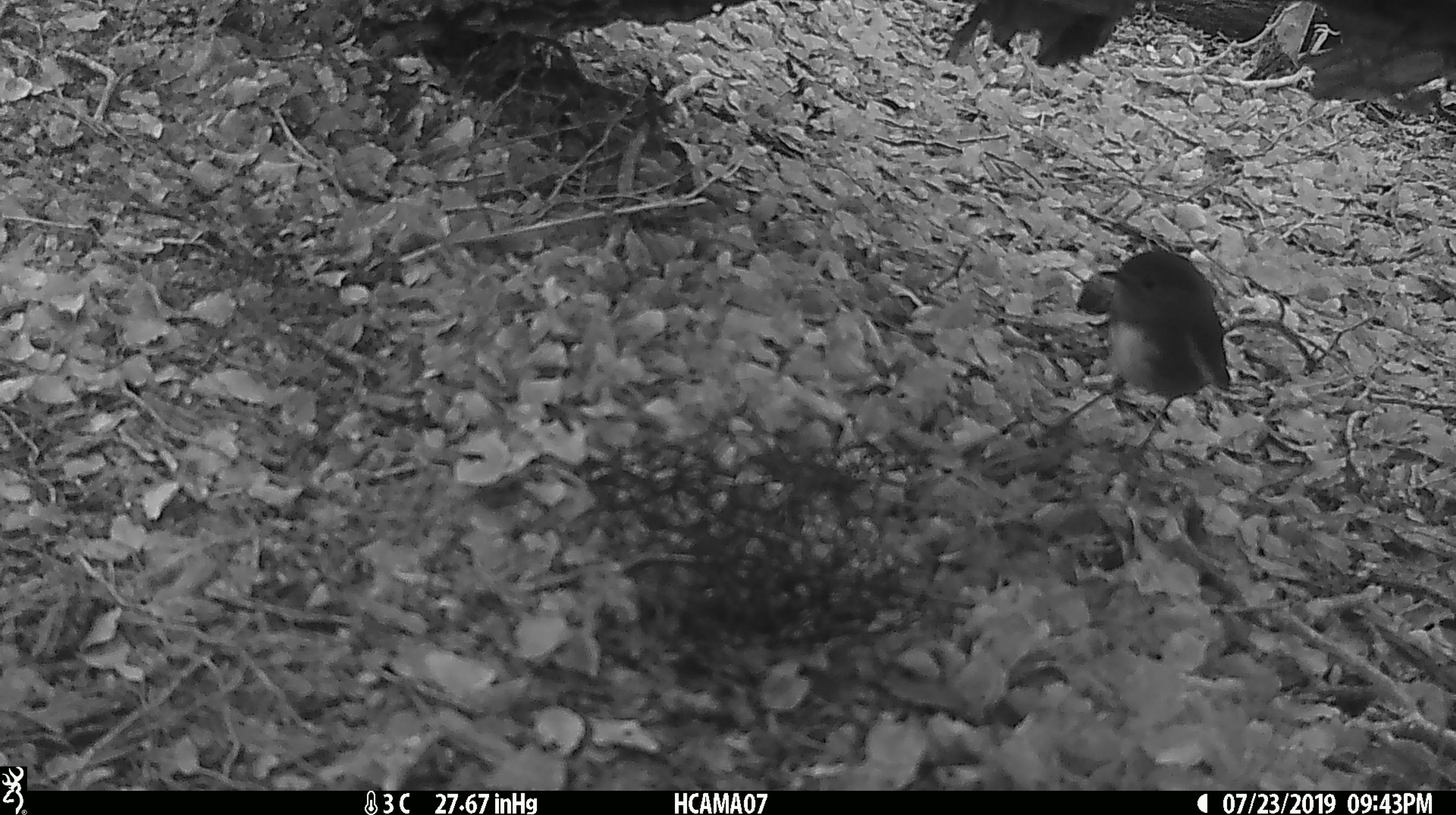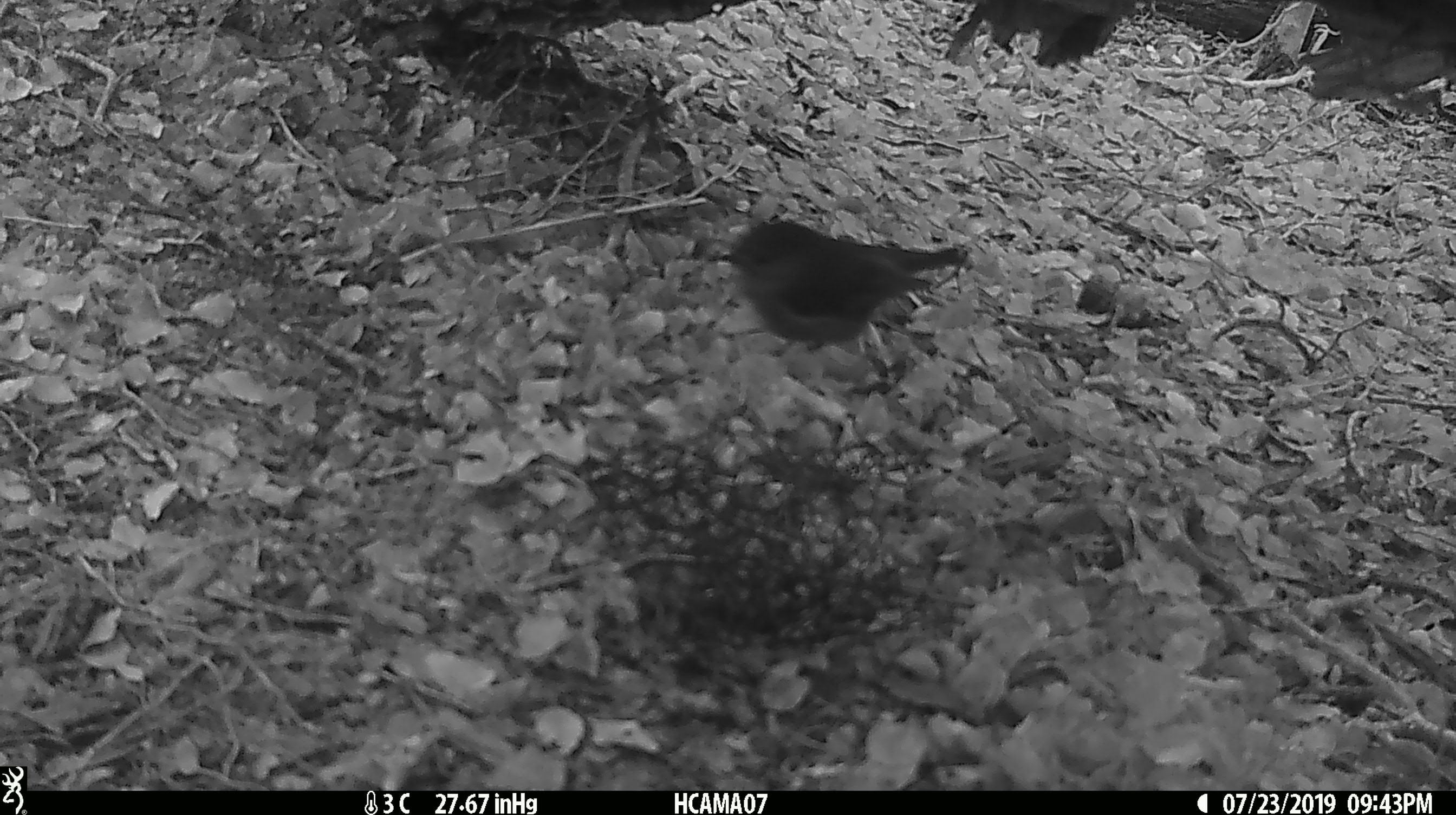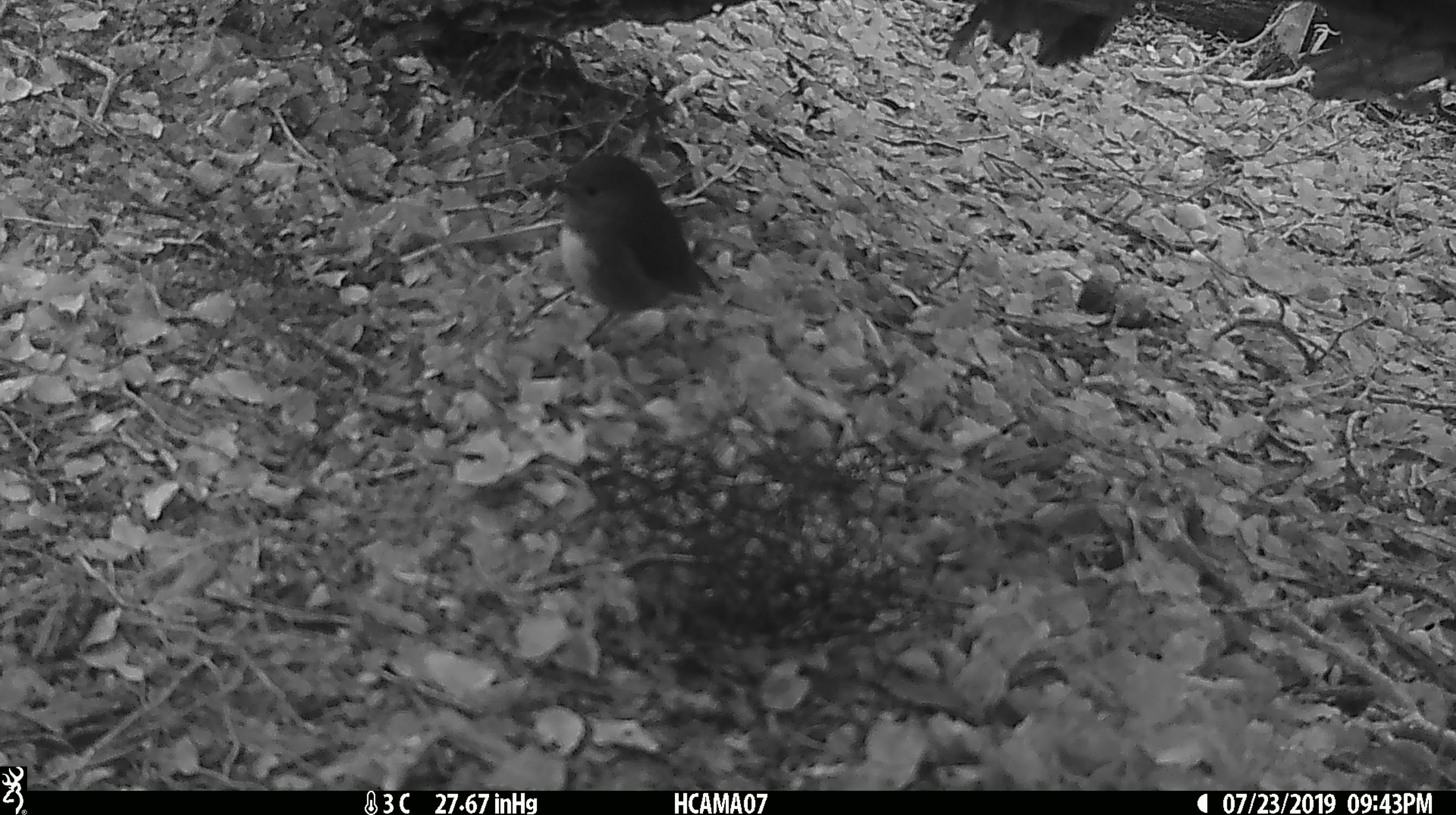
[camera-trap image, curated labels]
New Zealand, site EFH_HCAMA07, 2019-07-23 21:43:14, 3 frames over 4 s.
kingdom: Animalia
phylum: Chordata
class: Aves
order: Passeriformes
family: Petroicidae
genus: Petroica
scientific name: Petroica australis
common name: new zealand robin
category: robin